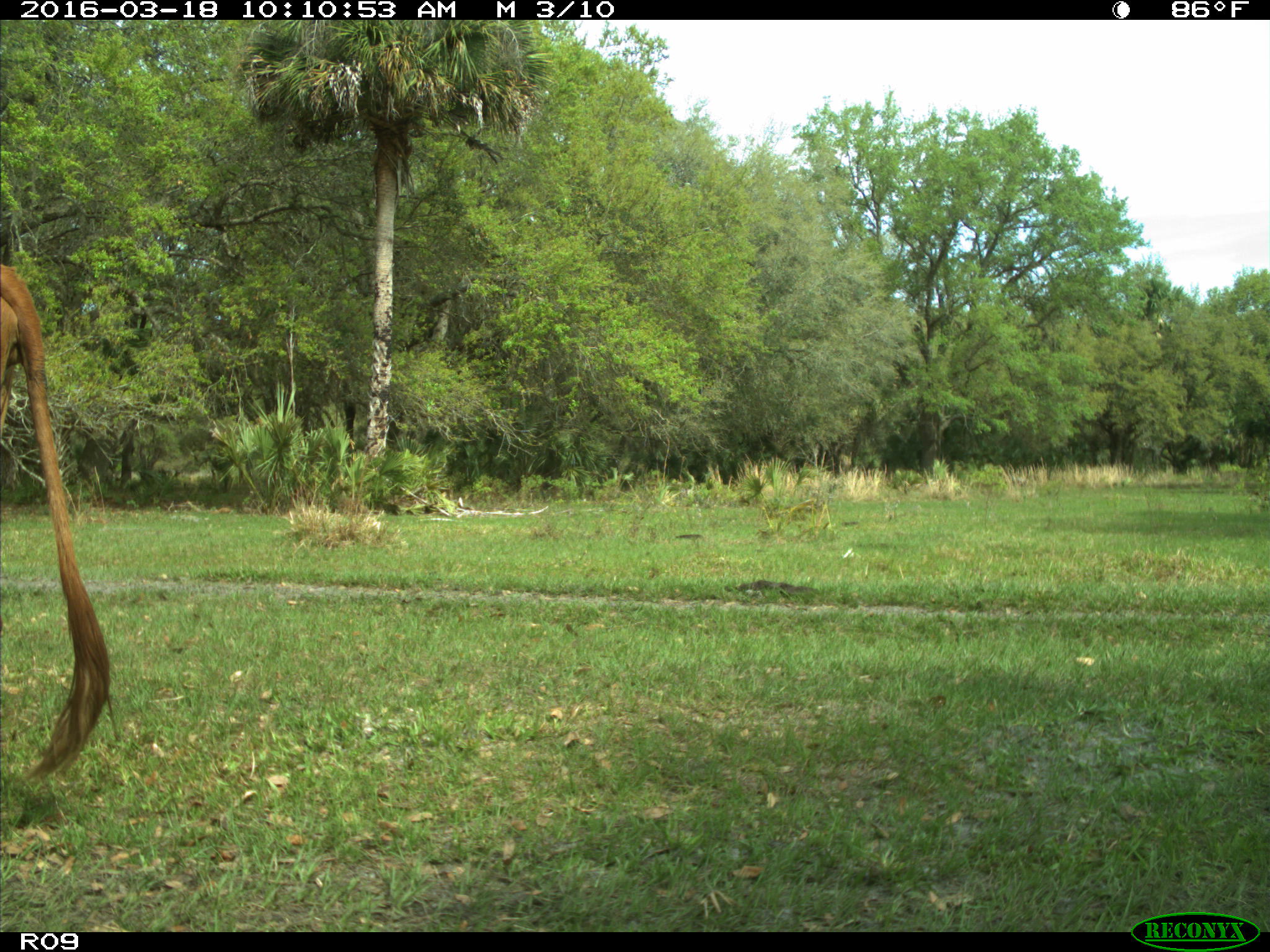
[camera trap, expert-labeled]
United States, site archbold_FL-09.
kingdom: Animalia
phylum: Chordata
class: Mammalia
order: Artiodactyla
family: Bovidae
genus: Bos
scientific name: Bos taurus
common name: domestic cow